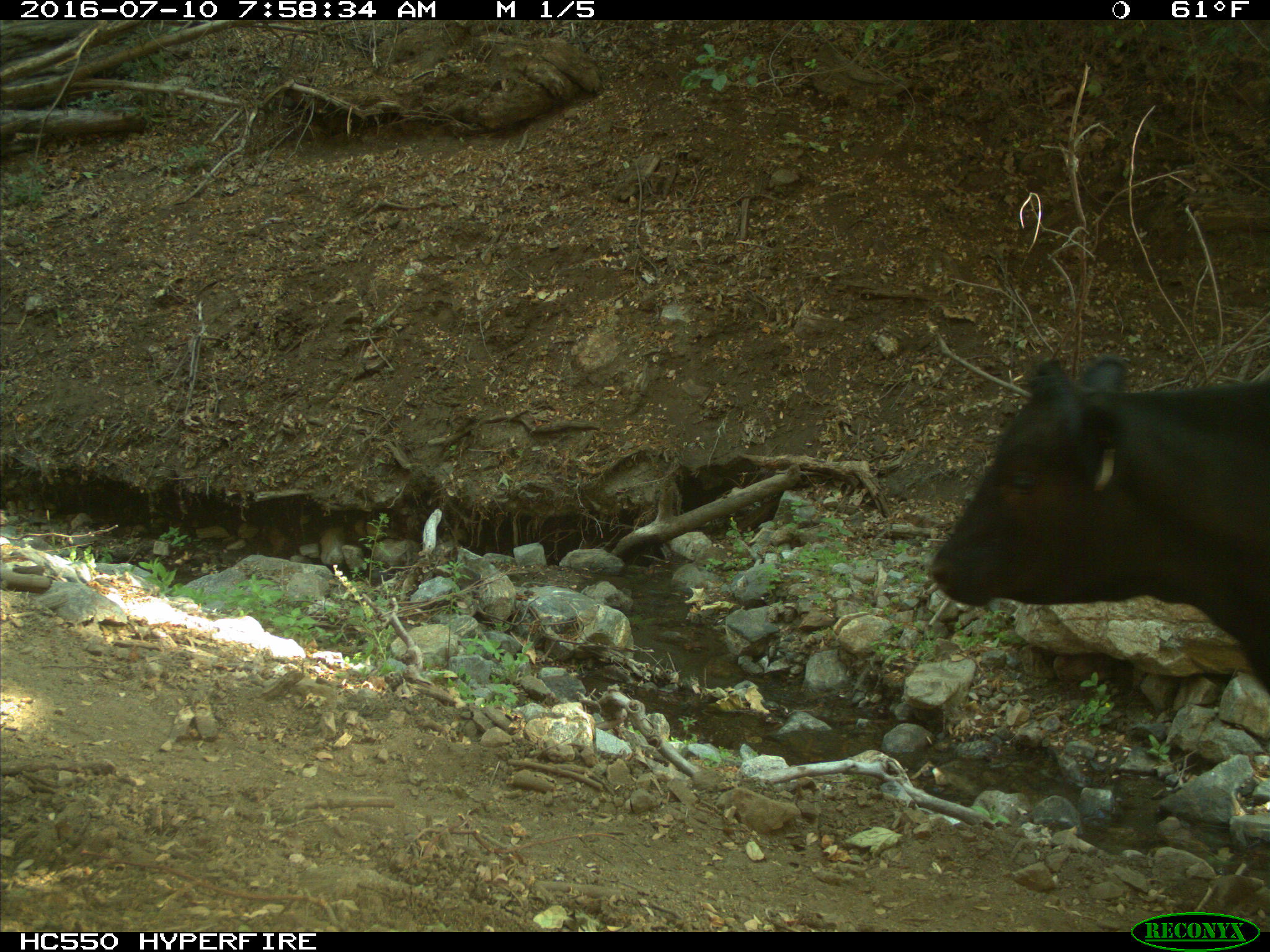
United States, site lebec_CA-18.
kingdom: Animalia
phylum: Chordata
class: Mammalia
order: Artiodactyla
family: Bovidae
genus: Bos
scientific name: Bos taurus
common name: domestic cow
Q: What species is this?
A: Bos taurus (domestic cow).